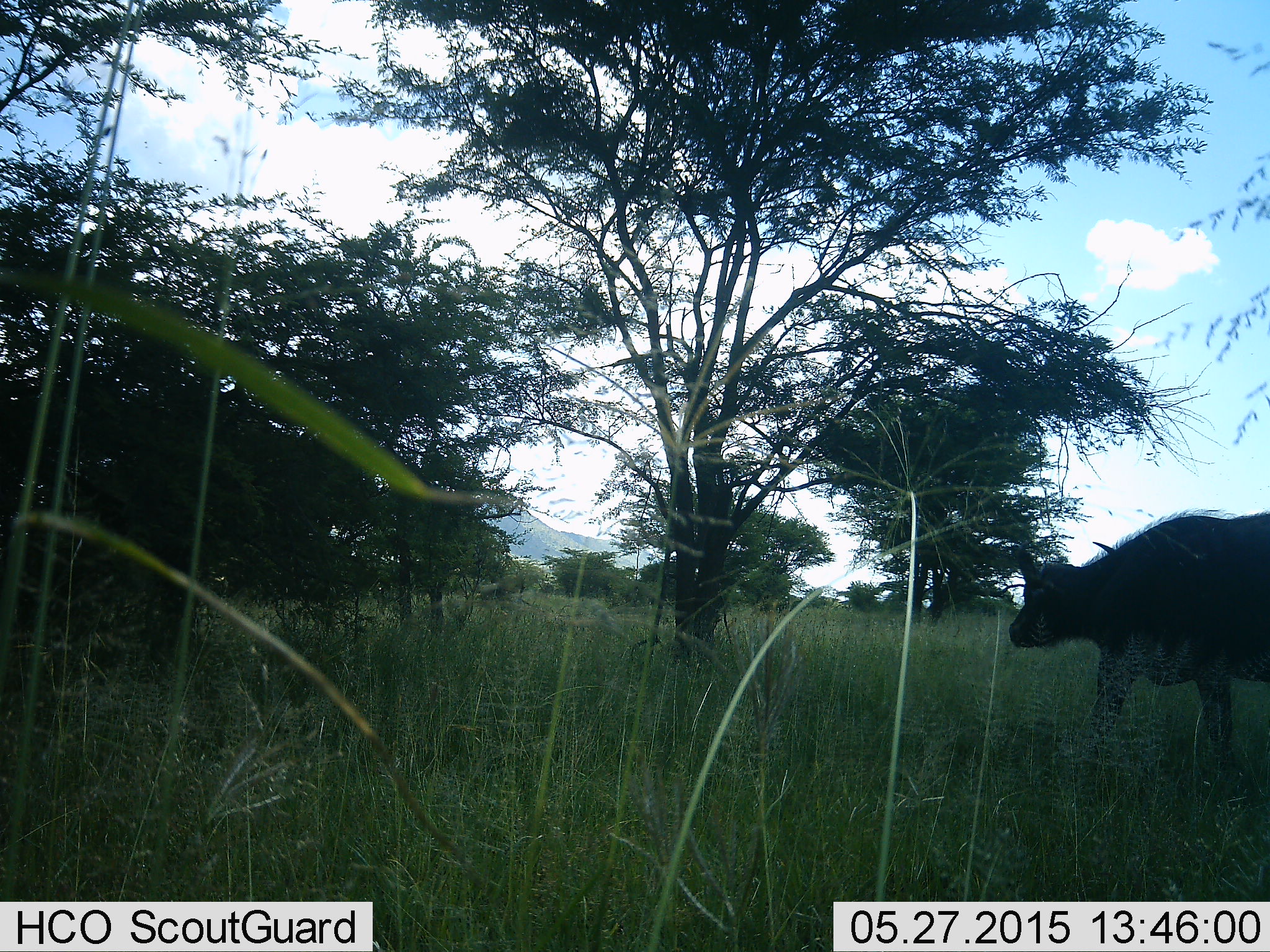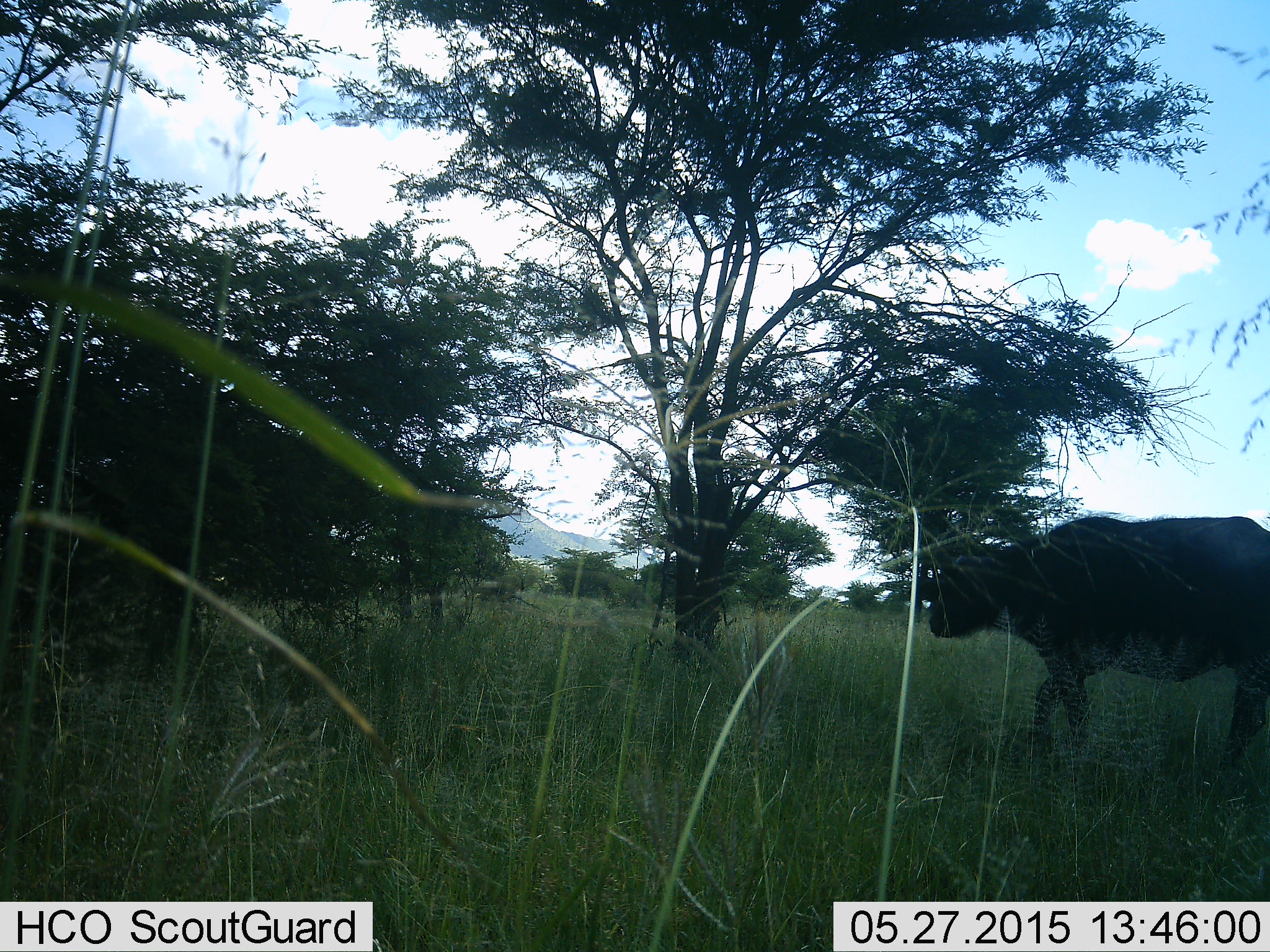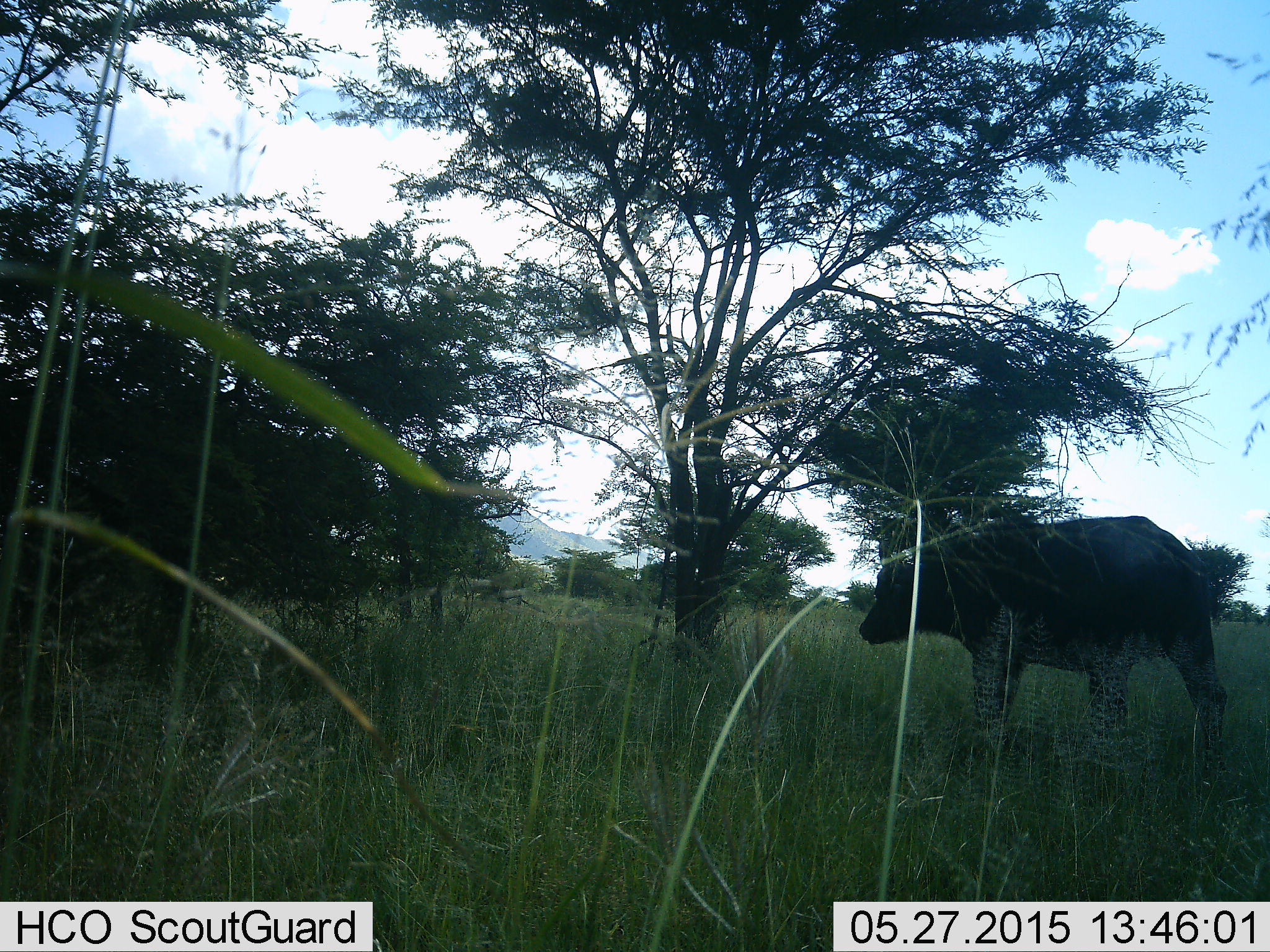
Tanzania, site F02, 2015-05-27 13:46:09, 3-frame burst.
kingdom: Animalia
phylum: Chordata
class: Mammalia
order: Artiodactyla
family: Bovidae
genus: Syncerus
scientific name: Syncerus caffer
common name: cape buffalo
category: buffalo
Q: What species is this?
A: Buffalo (cape buffalo) (Syncerus caffer).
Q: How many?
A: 1.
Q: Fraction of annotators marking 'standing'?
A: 0%.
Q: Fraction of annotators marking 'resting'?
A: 0%.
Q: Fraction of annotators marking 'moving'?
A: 100%.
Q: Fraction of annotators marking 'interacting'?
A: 0%.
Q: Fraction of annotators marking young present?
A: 0%.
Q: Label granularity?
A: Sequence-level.